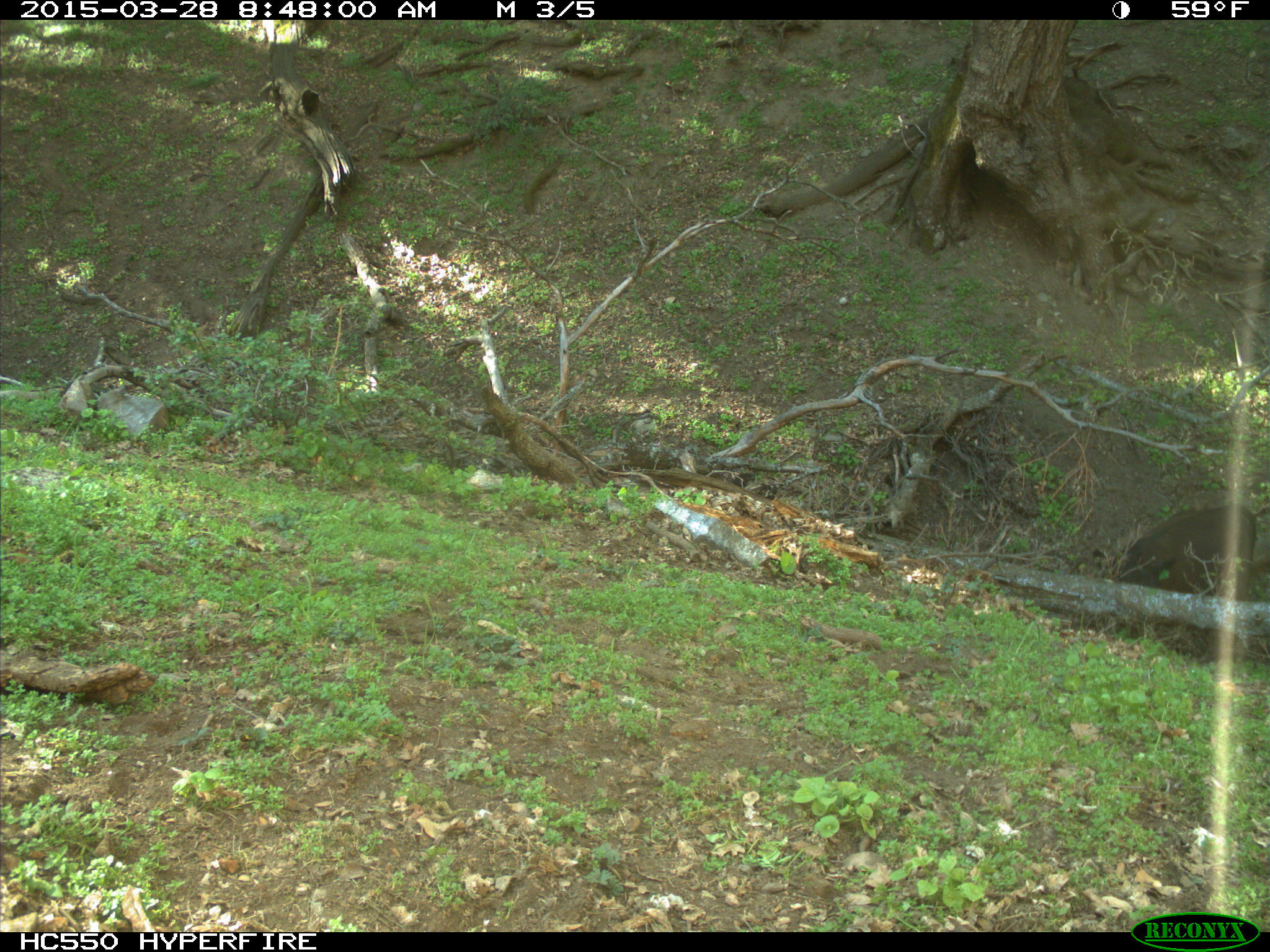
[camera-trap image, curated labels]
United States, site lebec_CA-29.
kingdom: Animalia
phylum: Chordata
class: Mammalia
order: Artiodactyla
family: Bovidae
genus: Bos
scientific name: Bos taurus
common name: domestic cow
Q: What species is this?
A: Bos taurus (domestic cow).